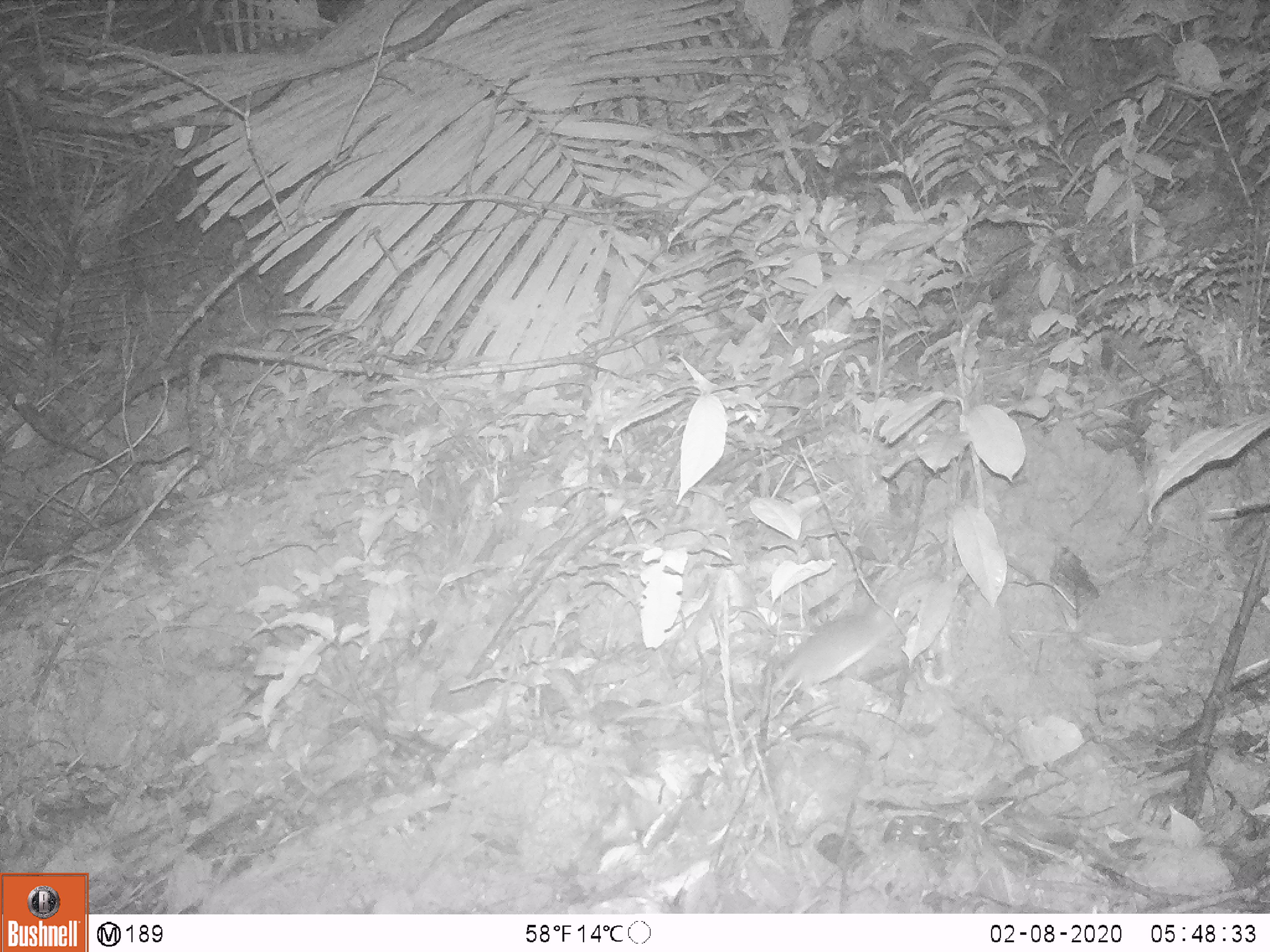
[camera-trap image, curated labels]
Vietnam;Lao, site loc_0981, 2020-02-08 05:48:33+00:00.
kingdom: Animalia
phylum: Chordata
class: Mammalia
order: Rodentia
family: Muridae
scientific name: Muridae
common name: old-world mice and rats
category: unidentified murid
Unidentified murid (old-world mice and rats) (Muridae). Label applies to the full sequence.